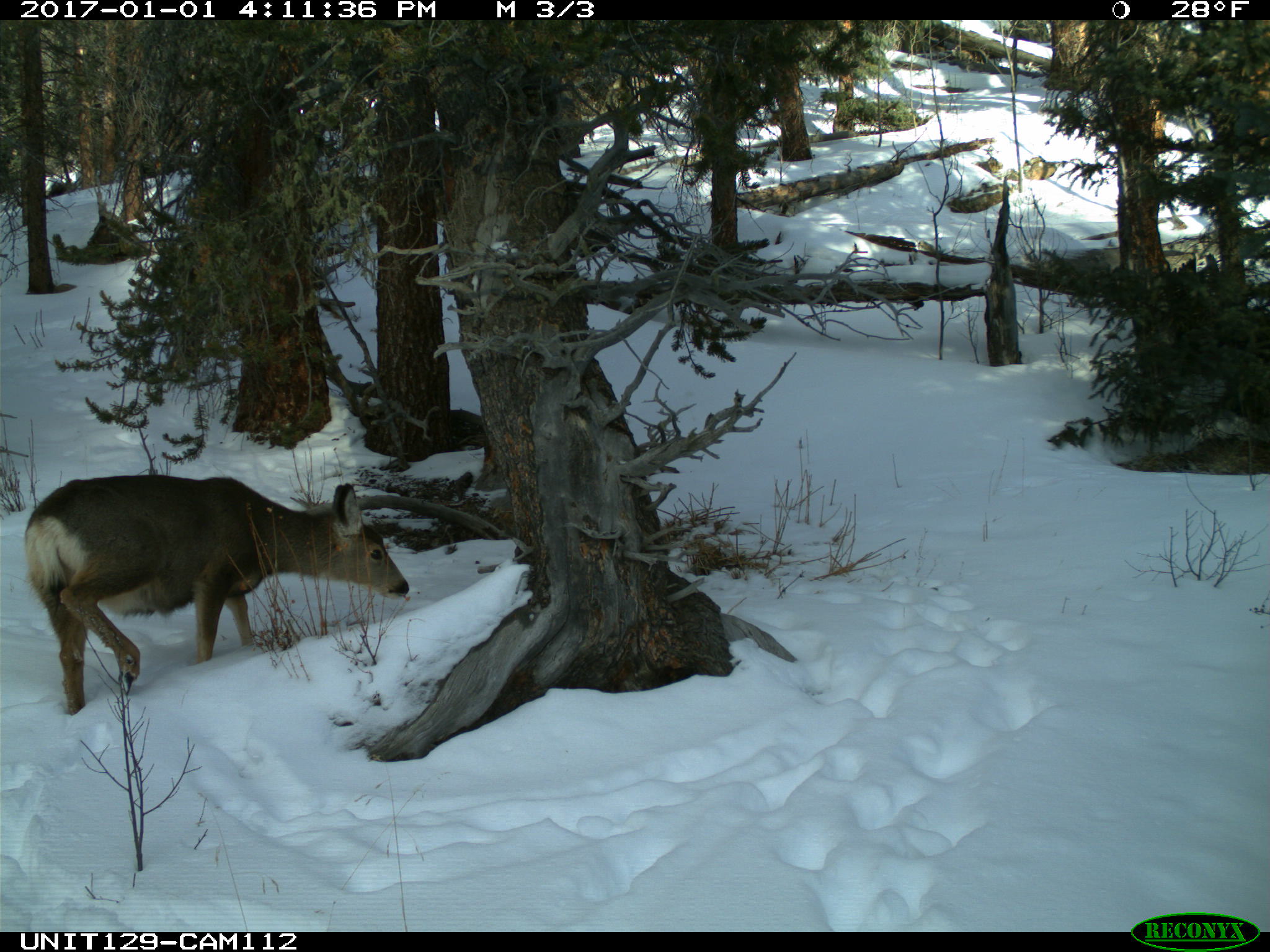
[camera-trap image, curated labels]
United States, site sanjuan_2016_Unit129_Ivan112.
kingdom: Animalia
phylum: Chordata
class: Mammalia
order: Artiodactyla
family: Cervidae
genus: Odocoileus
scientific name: Odocoileus hemionus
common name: mule deer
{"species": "Odocoileus hemionus (mule deer)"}